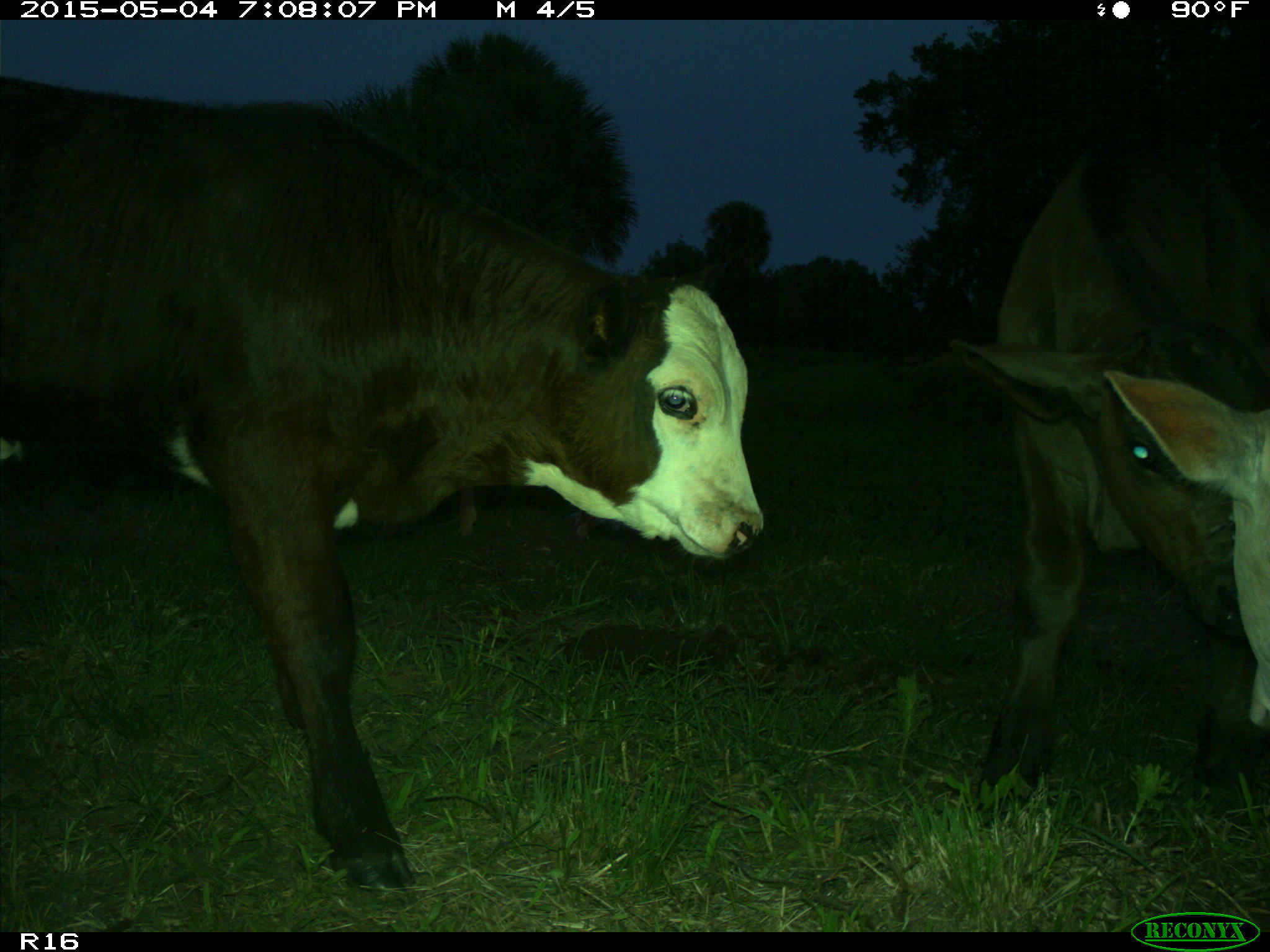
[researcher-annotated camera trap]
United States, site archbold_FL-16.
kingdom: Animalia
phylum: Chordata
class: Mammalia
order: Artiodactyla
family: Bovidae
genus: Bos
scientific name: Bos taurus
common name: domestic cow